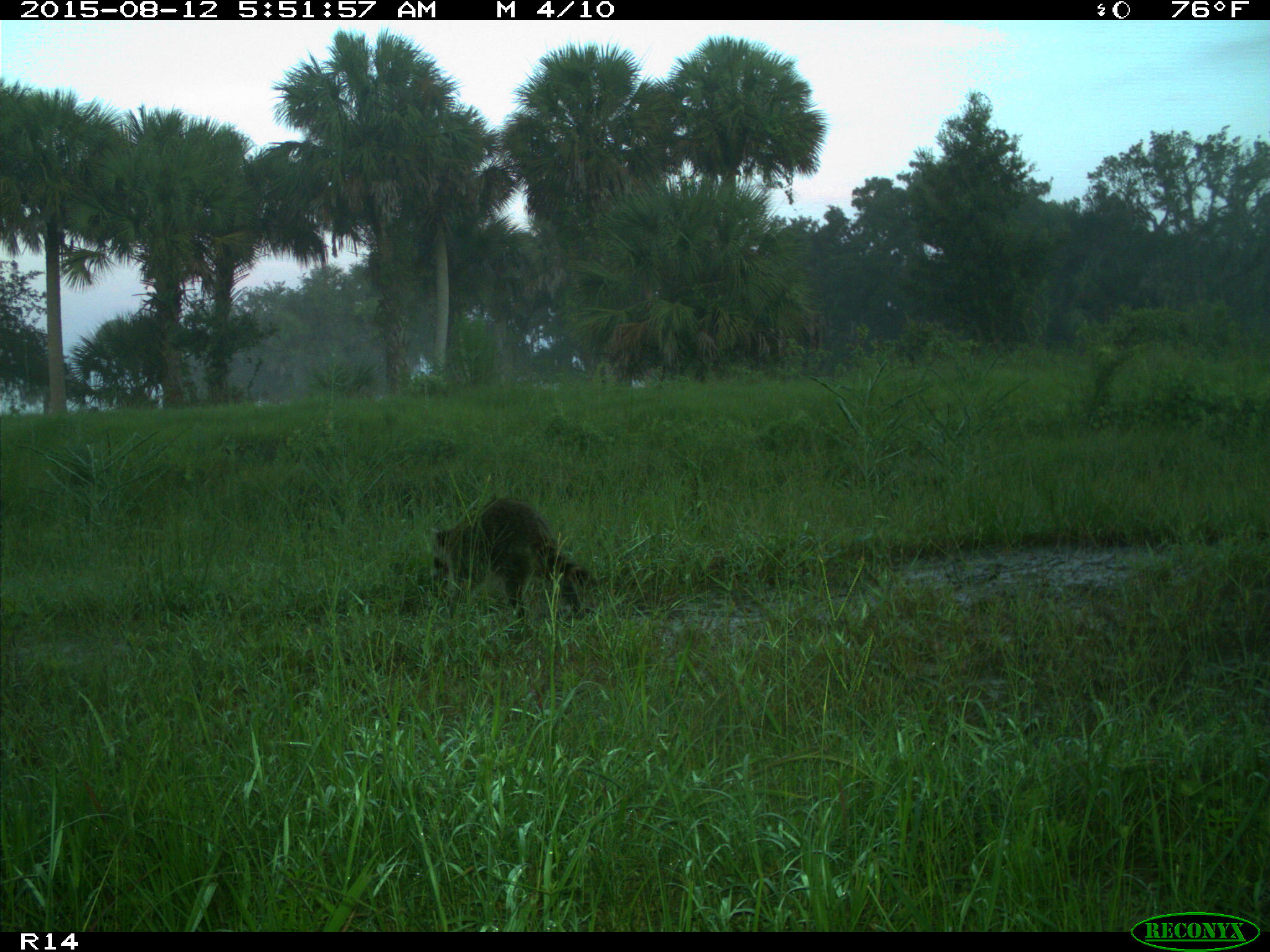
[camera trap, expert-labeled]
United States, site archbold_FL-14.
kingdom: Animalia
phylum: Chordata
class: Mammalia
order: Carnivora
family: Procyonidae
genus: Procyon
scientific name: Procyon lotor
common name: common raccoon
Procyon lotor (common raccoon).